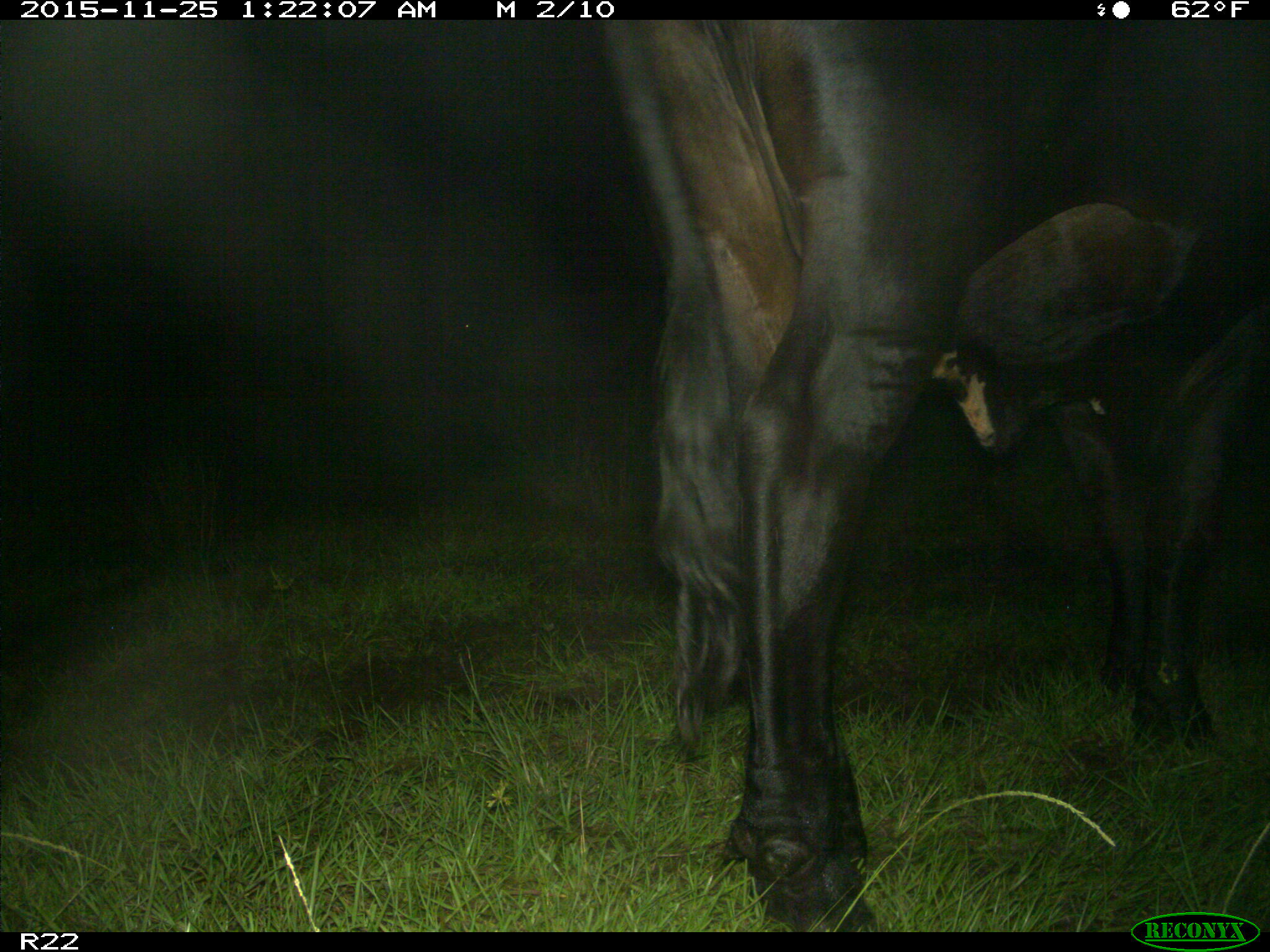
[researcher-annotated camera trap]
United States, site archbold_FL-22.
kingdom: Animalia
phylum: Chordata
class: Mammalia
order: Artiodactyla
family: Bovidae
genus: Bos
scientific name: Bos taurus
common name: domestic cow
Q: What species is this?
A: Bos taurus (domestic cow).